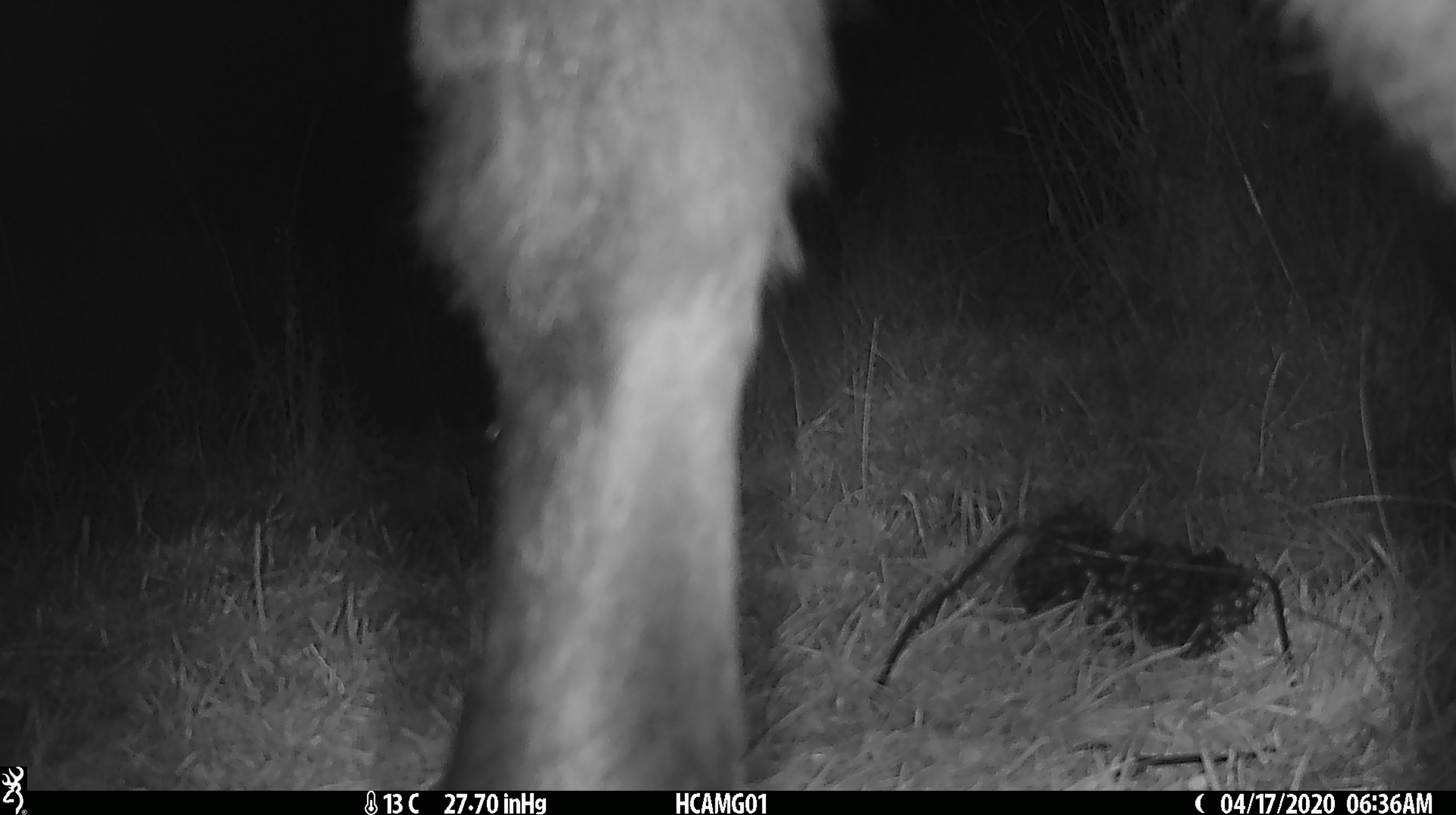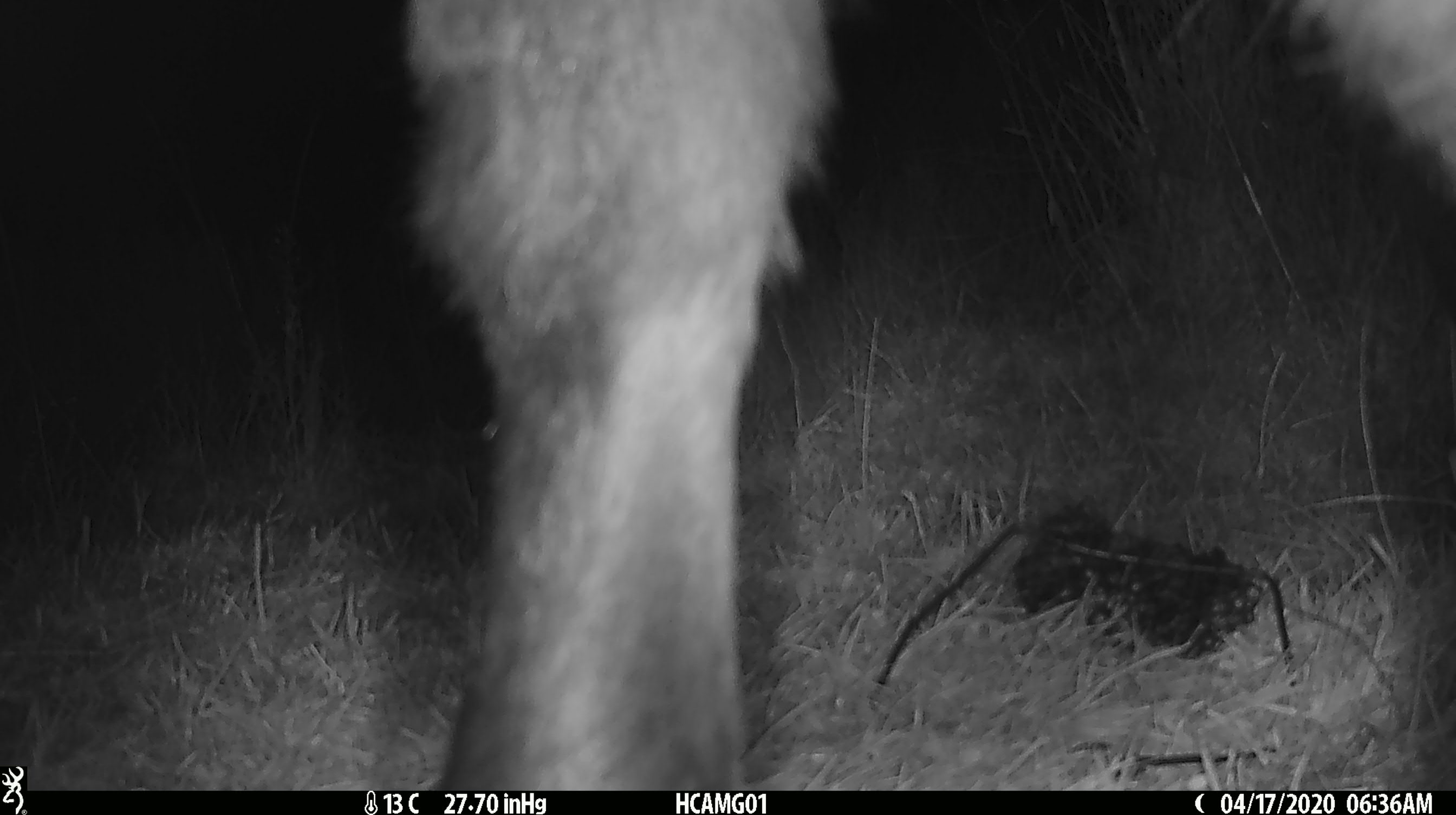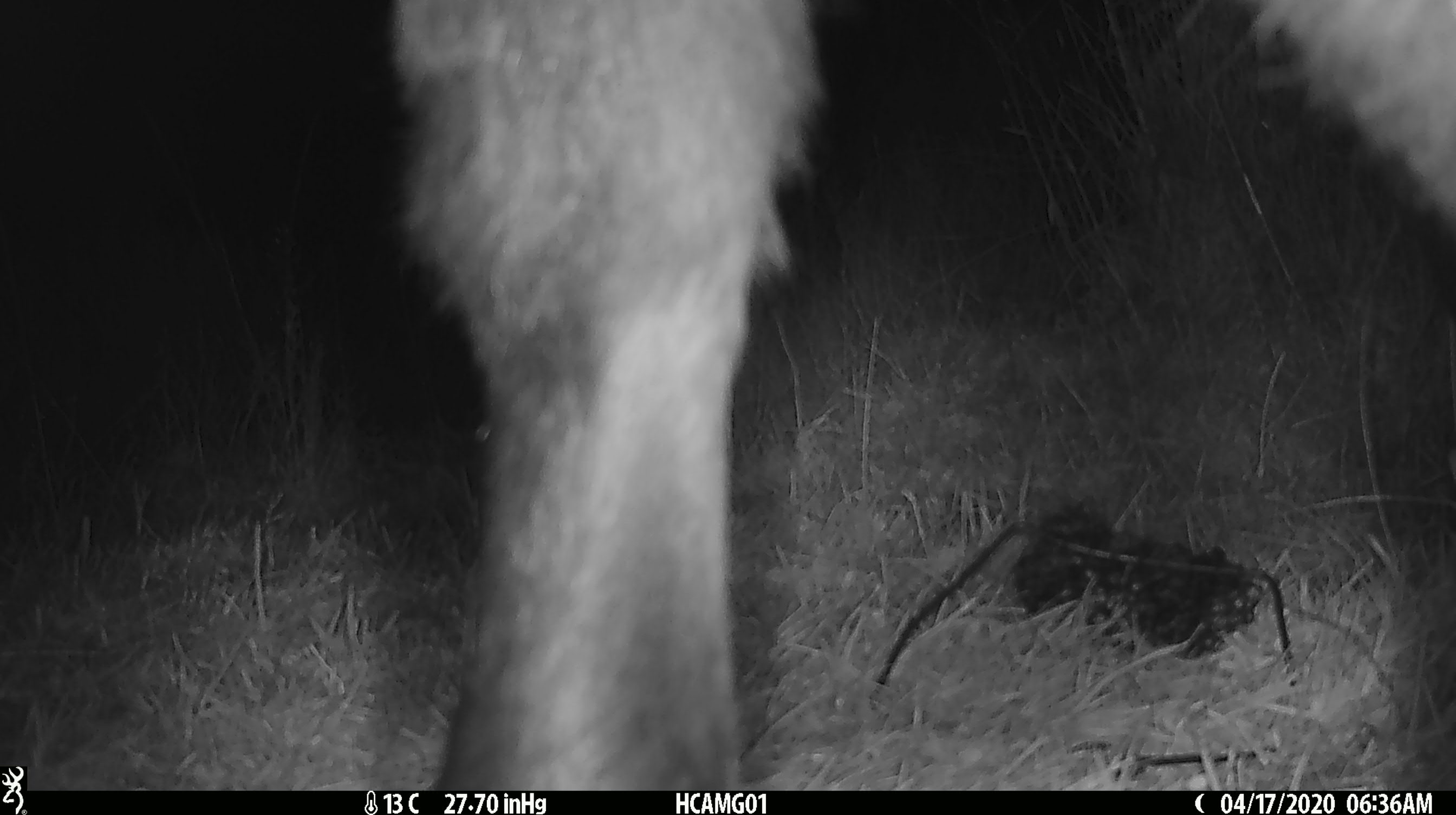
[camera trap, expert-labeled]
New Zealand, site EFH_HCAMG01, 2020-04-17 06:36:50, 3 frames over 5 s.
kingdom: Animalia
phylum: Chordata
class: Mammalia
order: Artiodactyla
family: Bovidae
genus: Bos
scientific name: Bos taurus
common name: domestic cow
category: cow